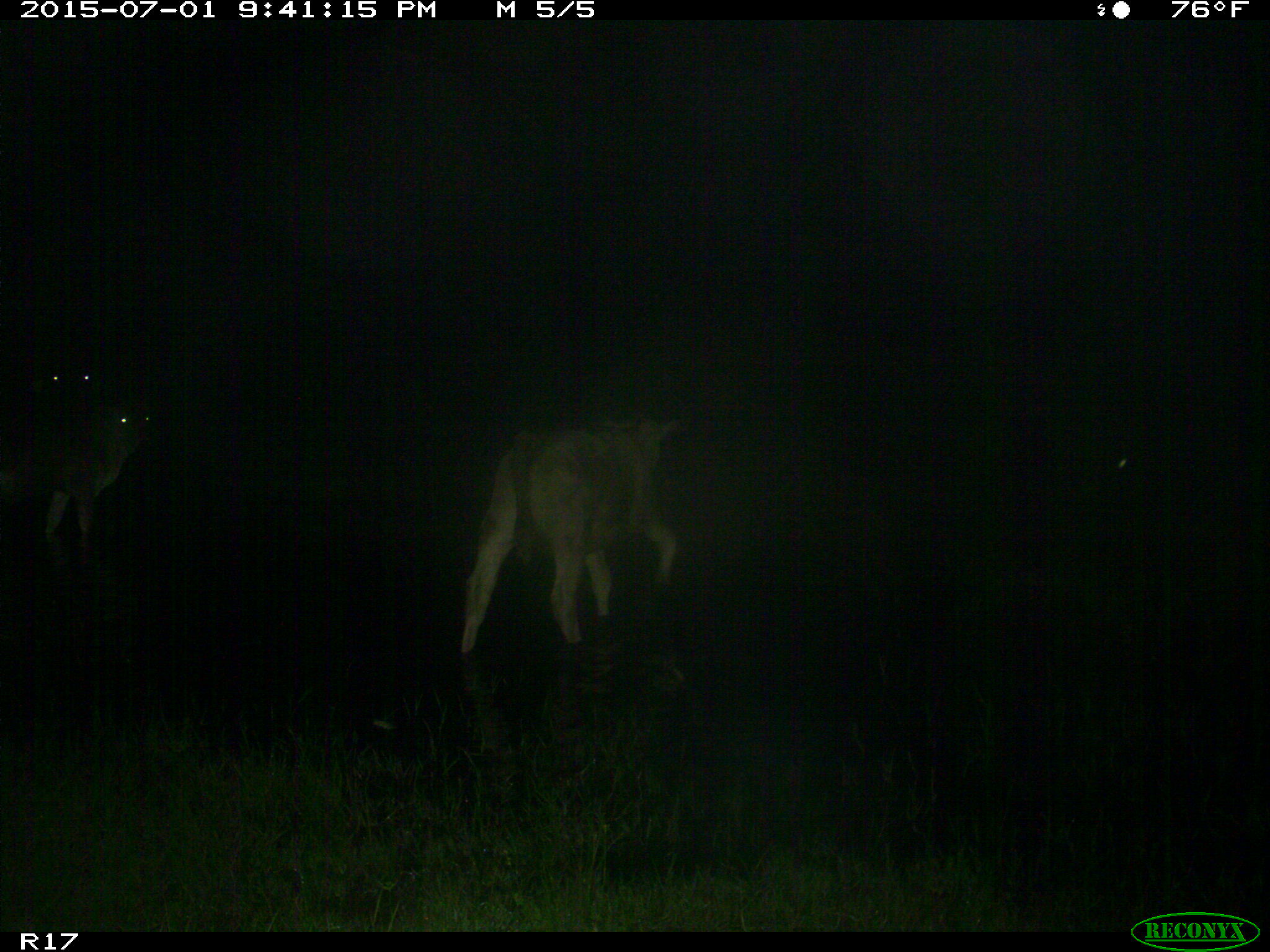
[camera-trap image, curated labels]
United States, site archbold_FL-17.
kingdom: Animalia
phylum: Chordata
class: Mammalia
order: Artiodactyla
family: Bovidae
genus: Bos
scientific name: Bos taurus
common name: domestic cow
Bos taurus (domestic cow).